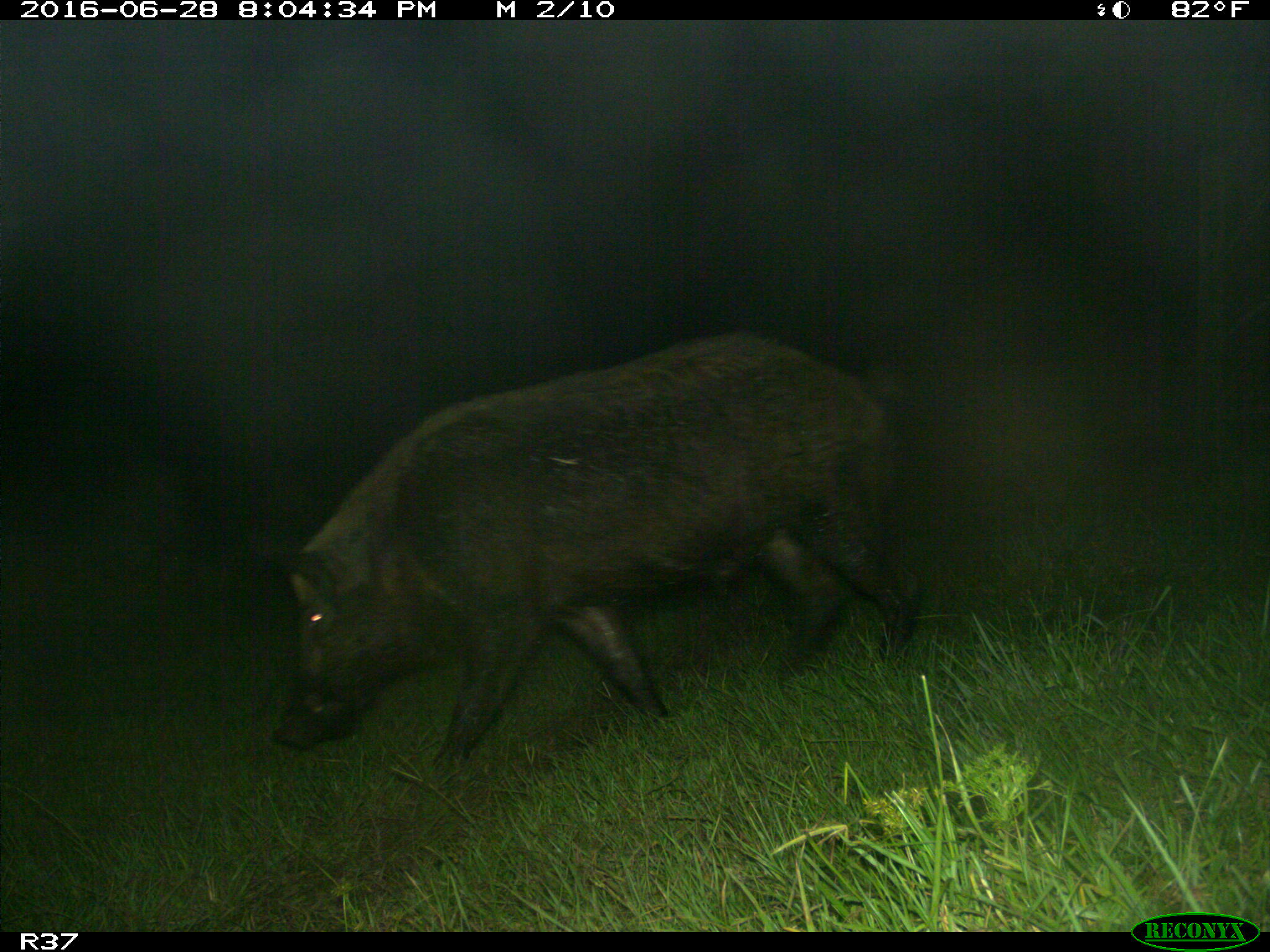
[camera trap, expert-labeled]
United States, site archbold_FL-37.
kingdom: Animalia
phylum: Chordata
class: Mammalia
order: Artiodactyla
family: Suidae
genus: Sus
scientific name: Sus scrofa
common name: wild boar